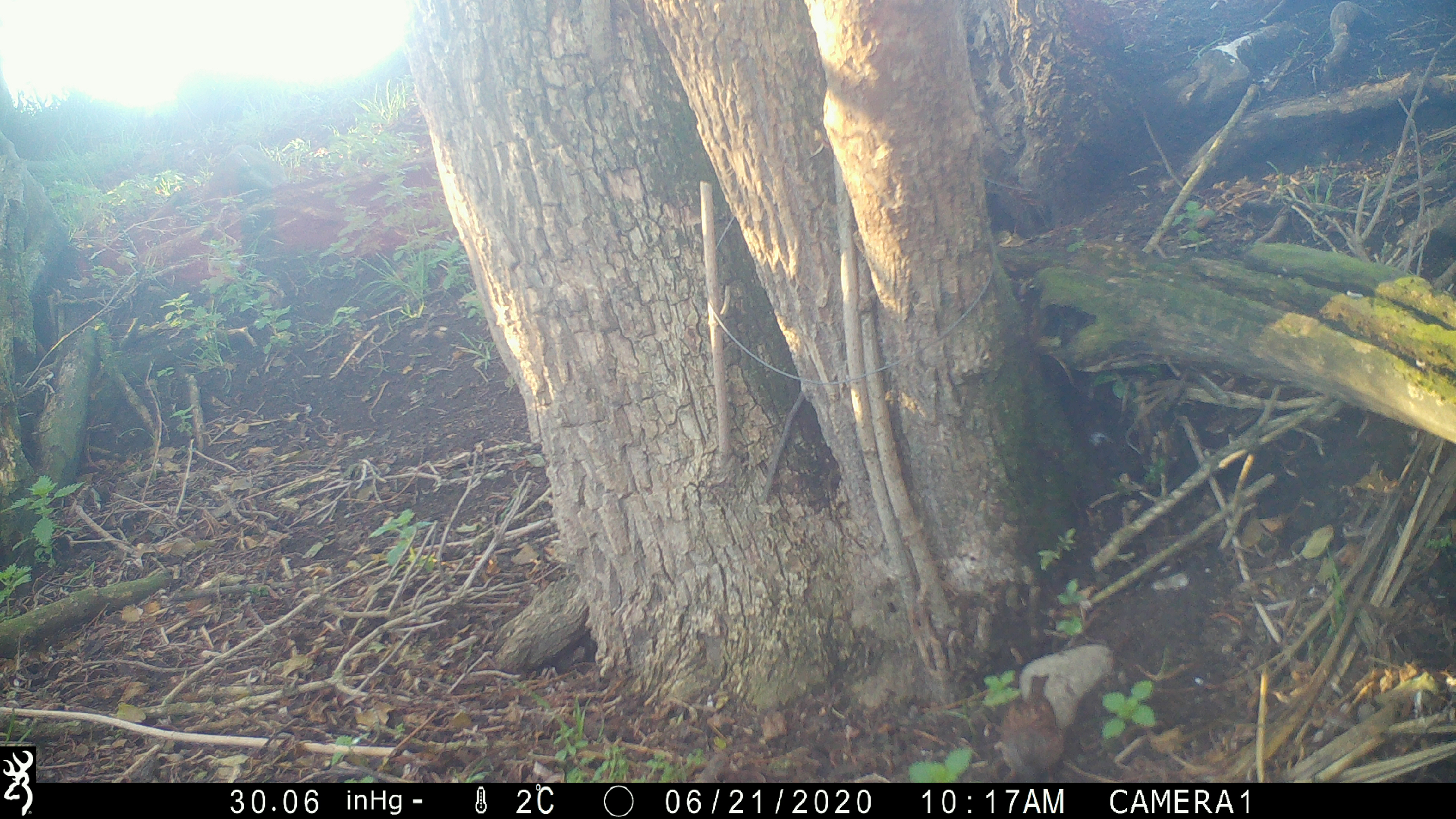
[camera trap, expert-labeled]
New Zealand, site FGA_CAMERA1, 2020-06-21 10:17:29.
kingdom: Animalia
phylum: Chordata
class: Aves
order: Passeriformes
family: Prunellidae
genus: Prunella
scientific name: Prunella modularis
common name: dunnock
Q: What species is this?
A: Dunnock (Prunella modularis).